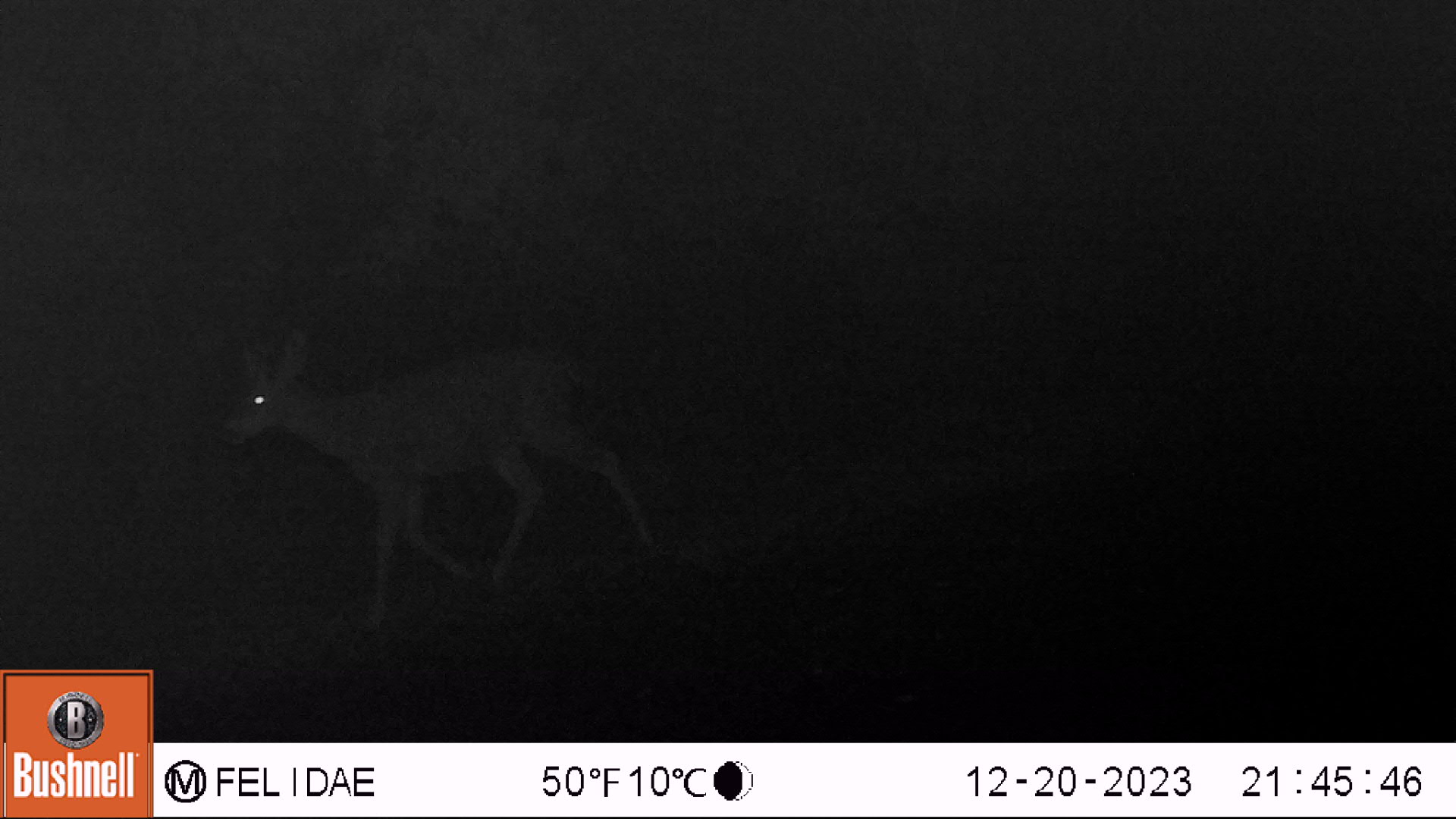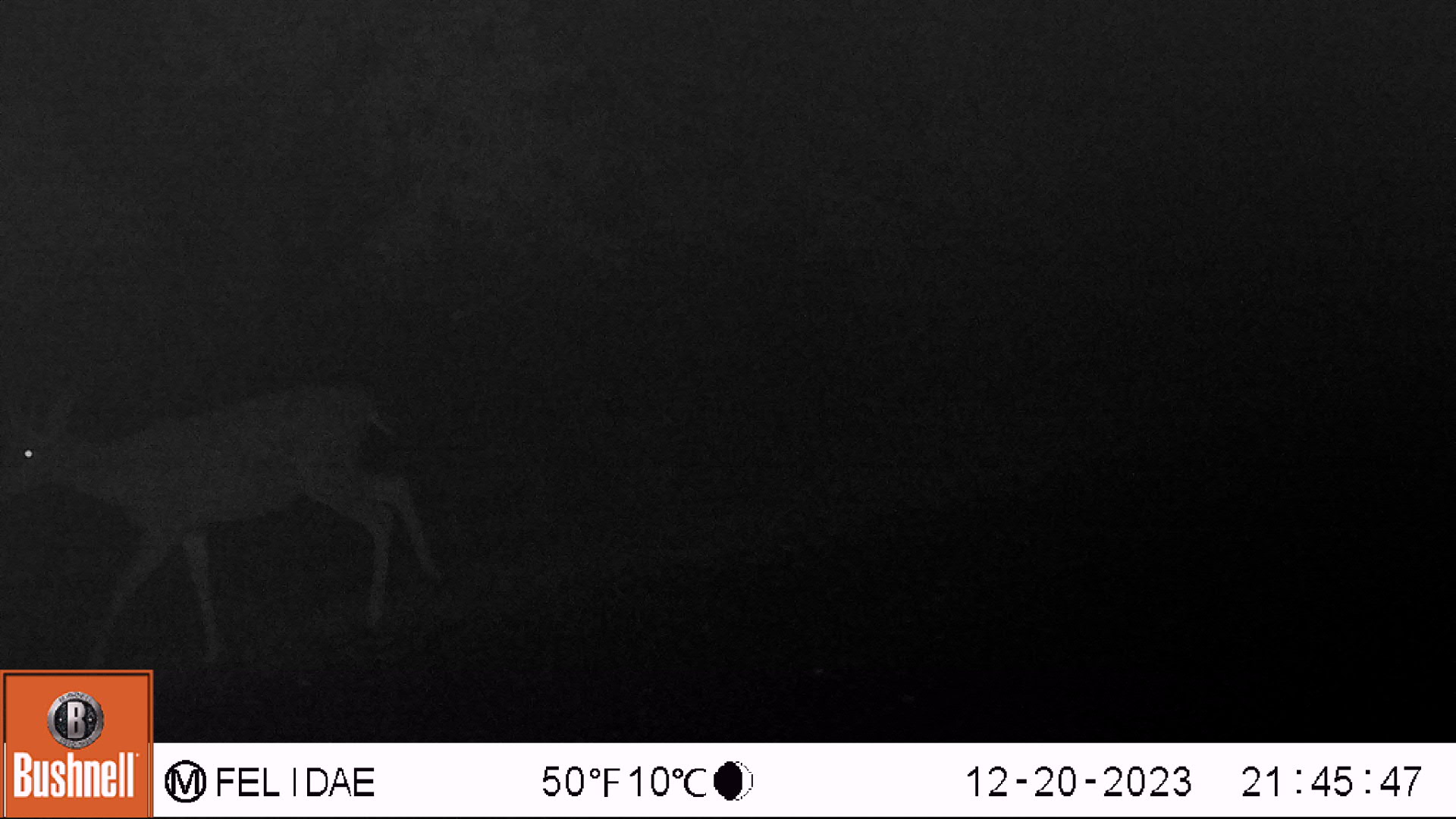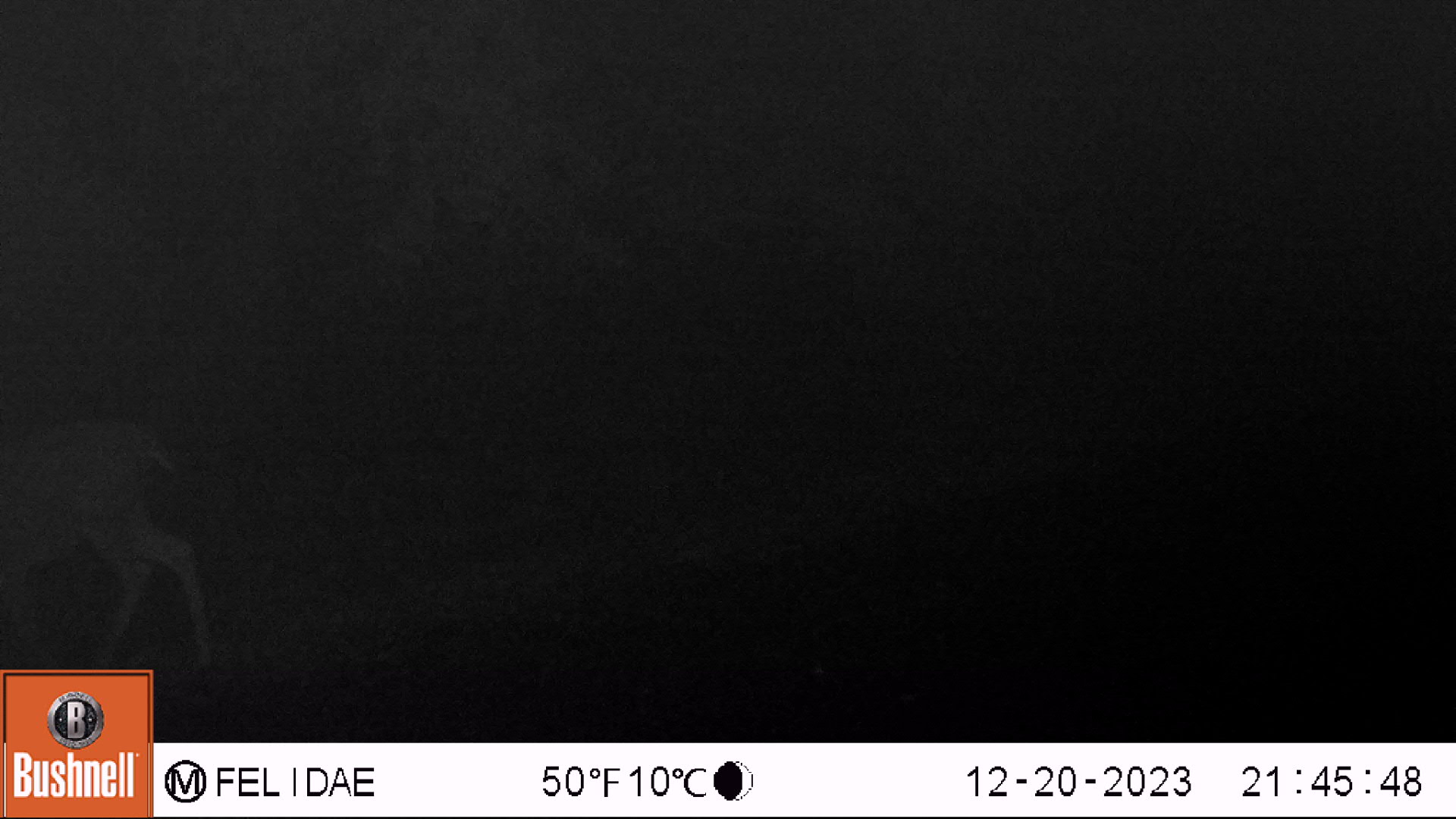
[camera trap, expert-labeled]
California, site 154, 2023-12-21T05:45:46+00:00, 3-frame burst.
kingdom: Animalia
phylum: Chordata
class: Mammalia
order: Artiodactyla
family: Cervidae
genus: Odocoileus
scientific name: Odocoileus hemionus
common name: mule deer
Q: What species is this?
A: Mule deer (Odocoileus hemionus).